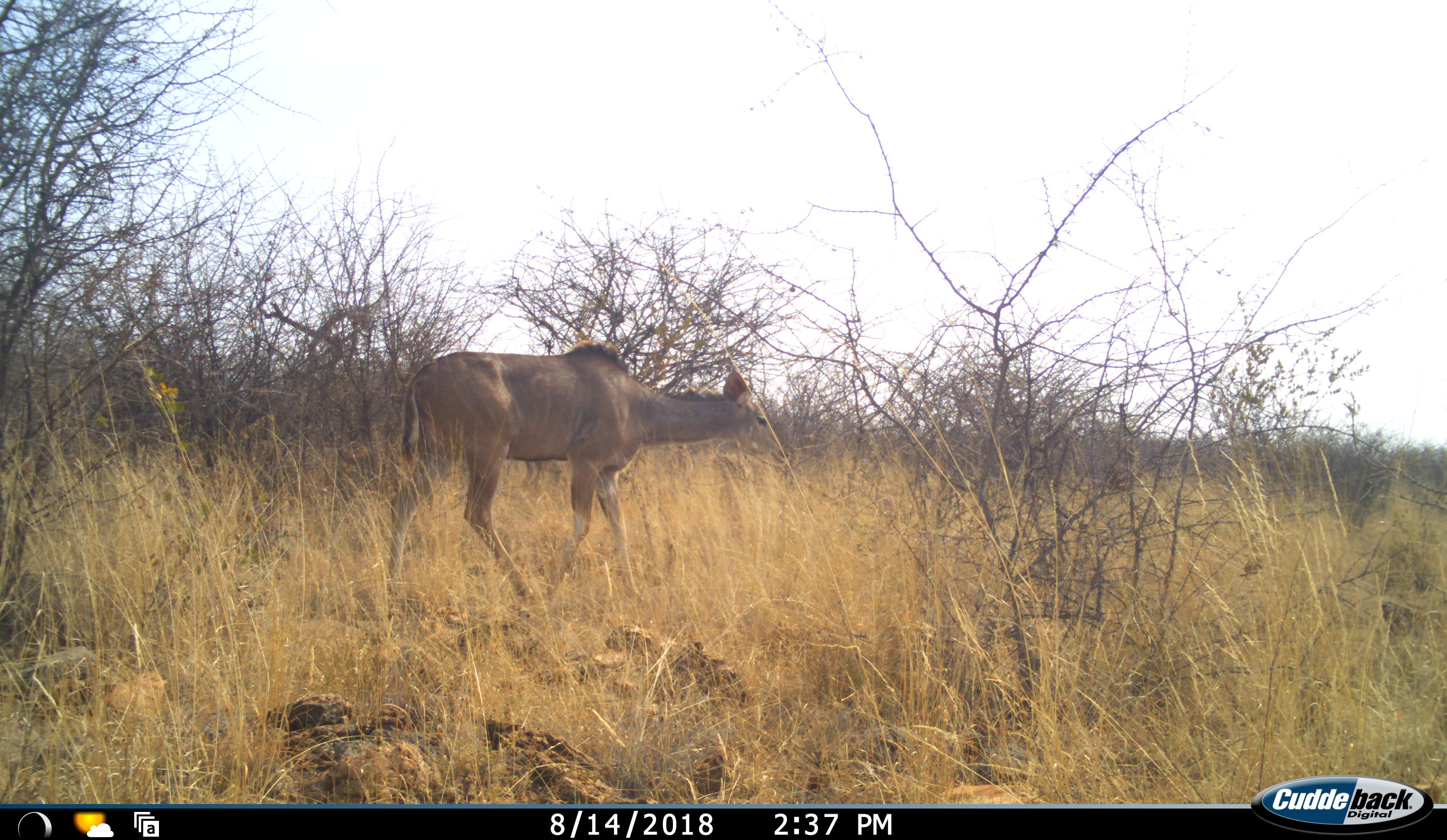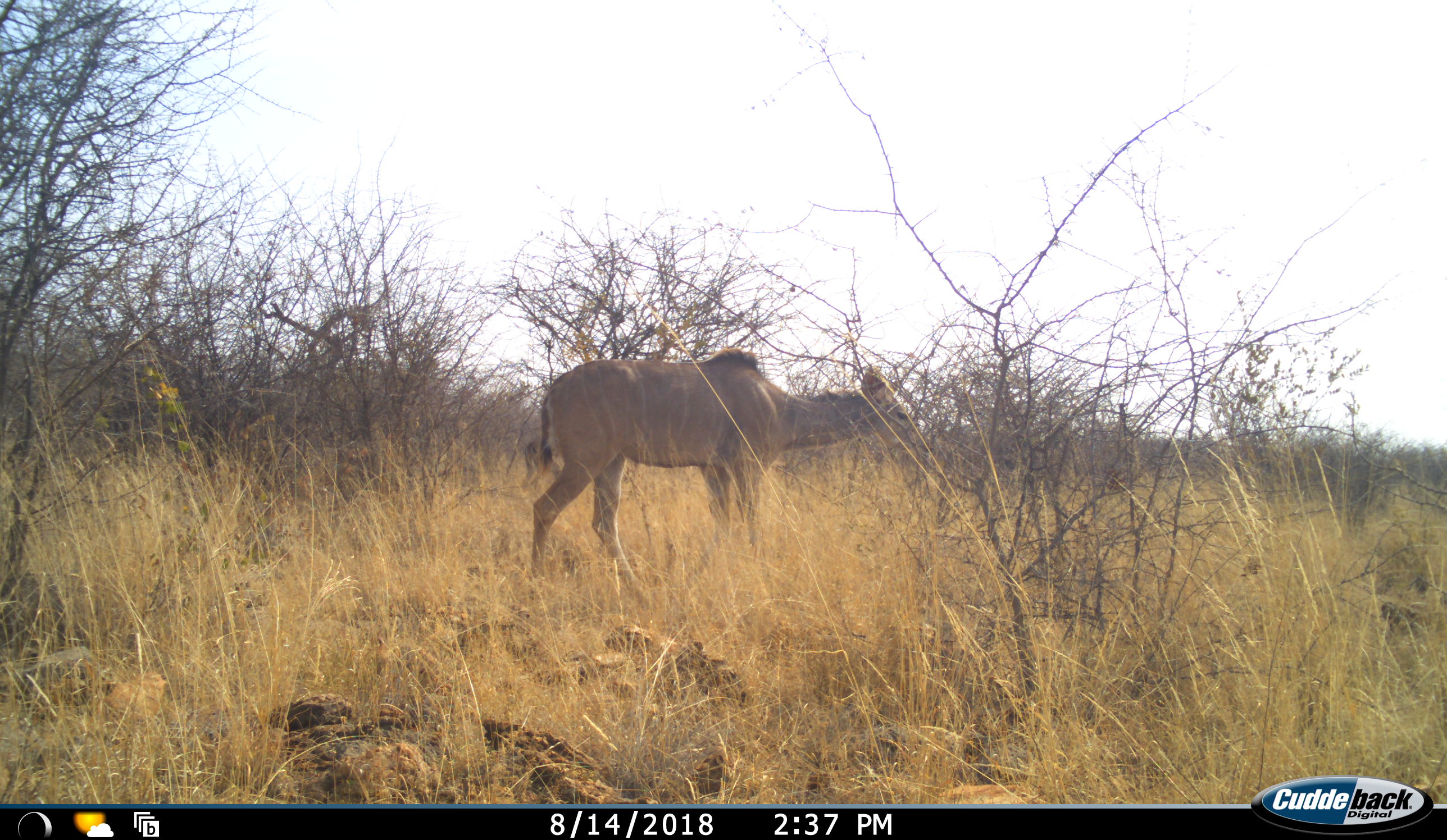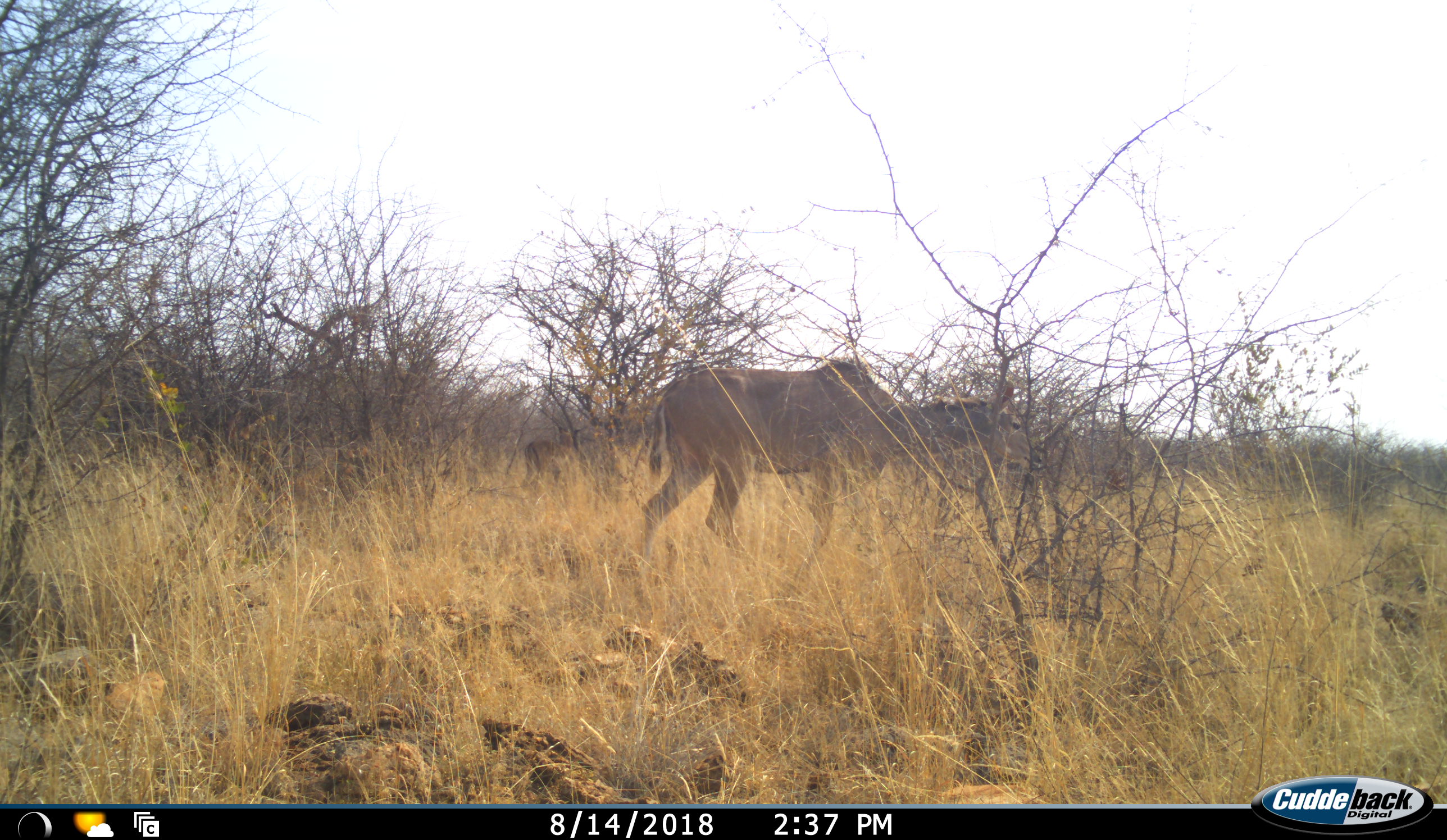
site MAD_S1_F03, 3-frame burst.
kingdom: Animalia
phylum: Chordata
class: Mammalia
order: Artiodactyla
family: Bovidae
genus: Tragelaphus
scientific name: Tragelaphus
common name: kudu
Kudu (Tragelaphus), count 1. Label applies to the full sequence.